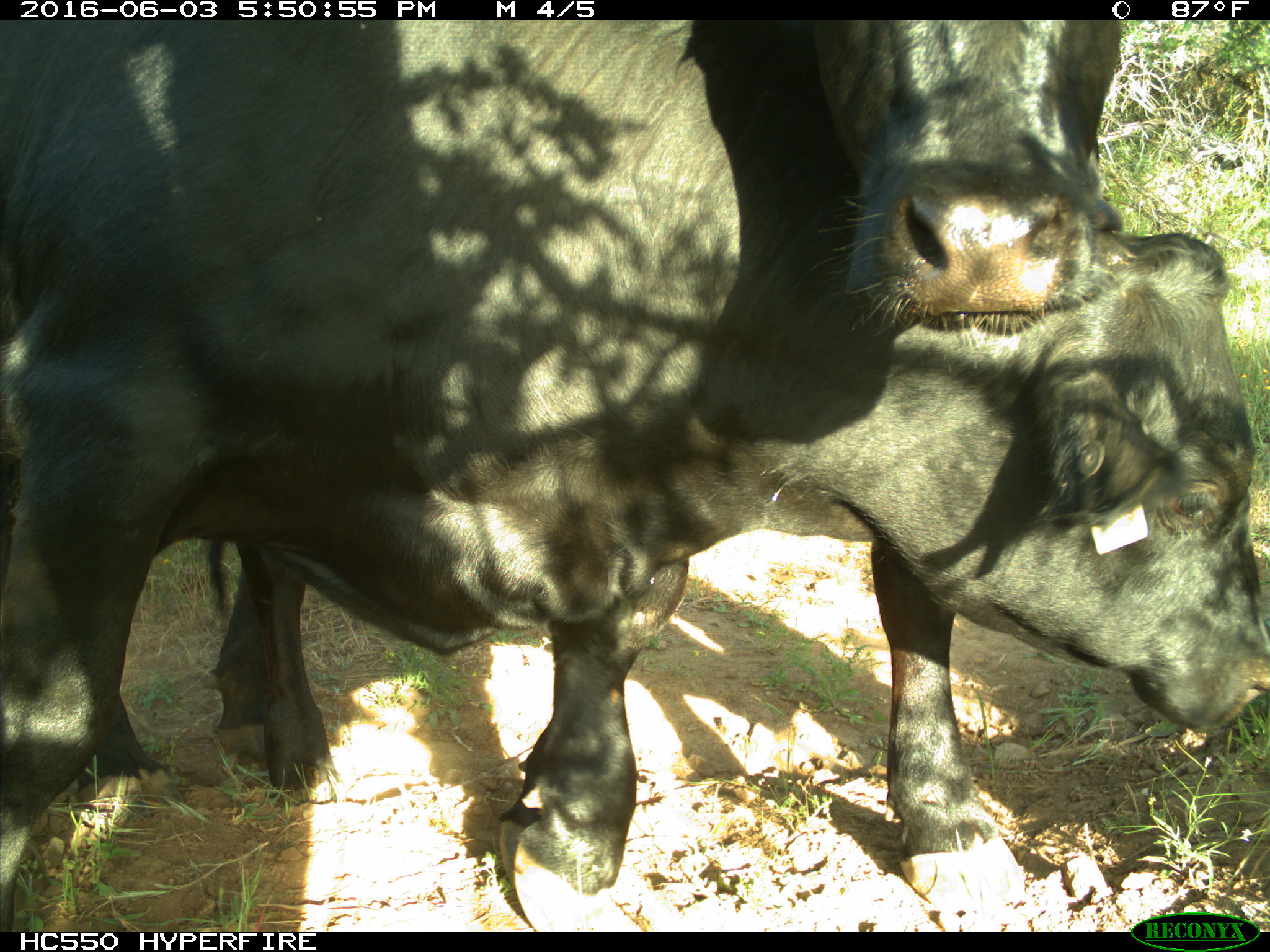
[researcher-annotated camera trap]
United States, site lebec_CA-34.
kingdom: Animalia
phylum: Chordata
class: Mammalia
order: Artiodactyla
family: Bovidae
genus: Bos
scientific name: Bos taurus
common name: domestic cow